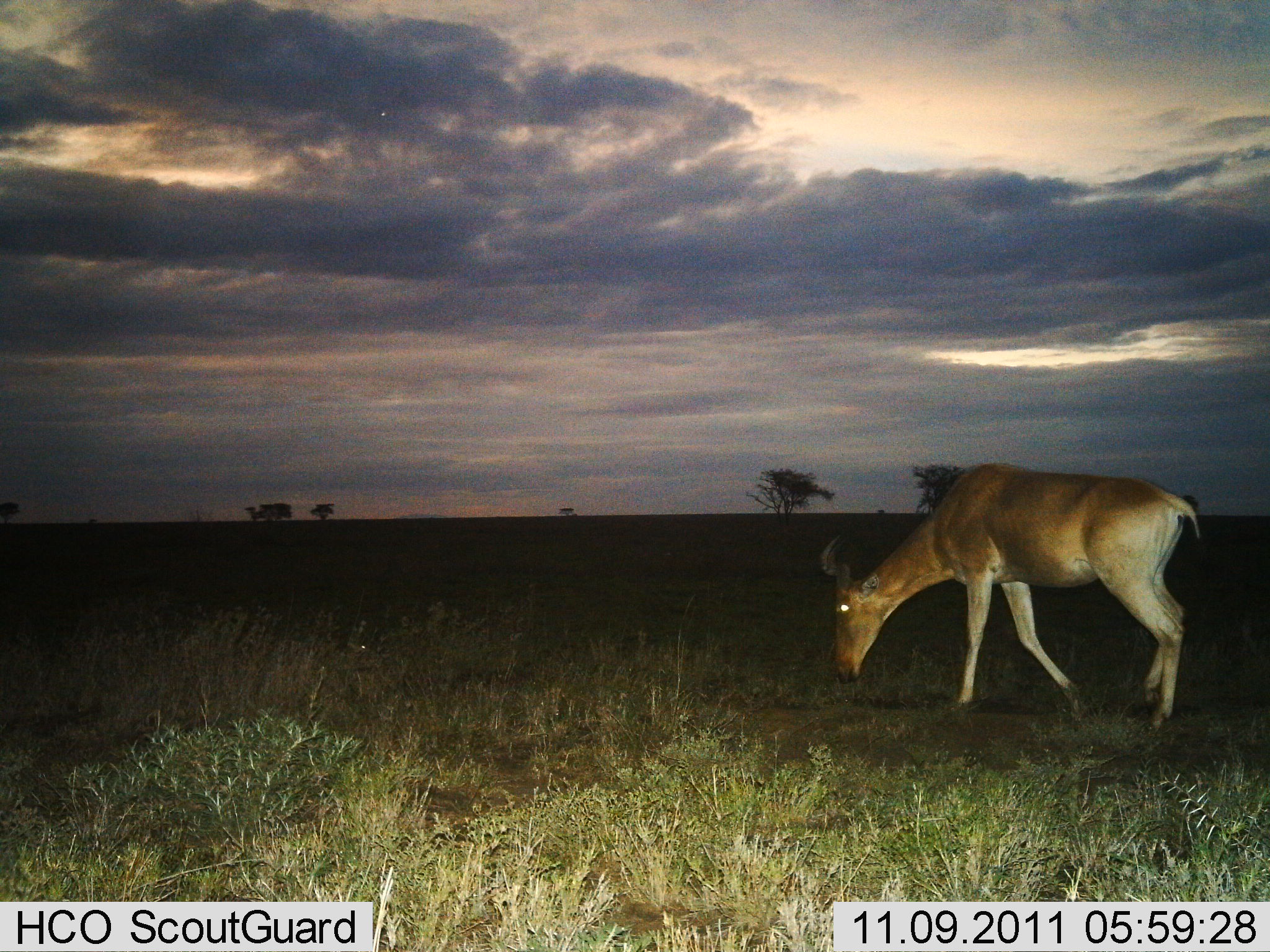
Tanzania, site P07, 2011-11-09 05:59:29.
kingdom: Animalia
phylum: Chordata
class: Mammalia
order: Artiodactyla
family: Bovidae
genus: Alcelaphus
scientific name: Alcelaphus buselaphus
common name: hartebeest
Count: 1.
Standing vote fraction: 20%.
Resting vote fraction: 0%.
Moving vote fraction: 13%.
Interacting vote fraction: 0%.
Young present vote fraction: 0%.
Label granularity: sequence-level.